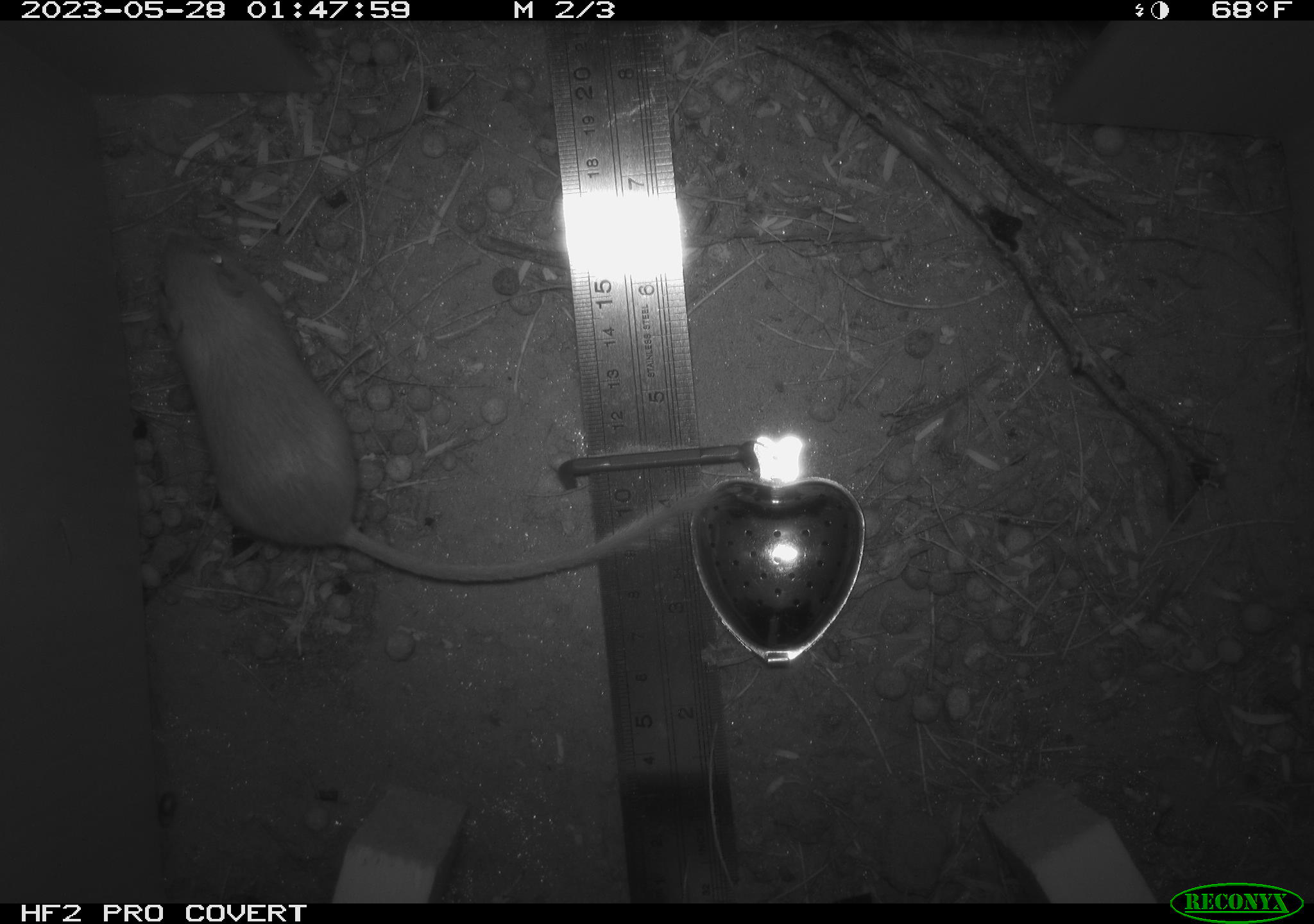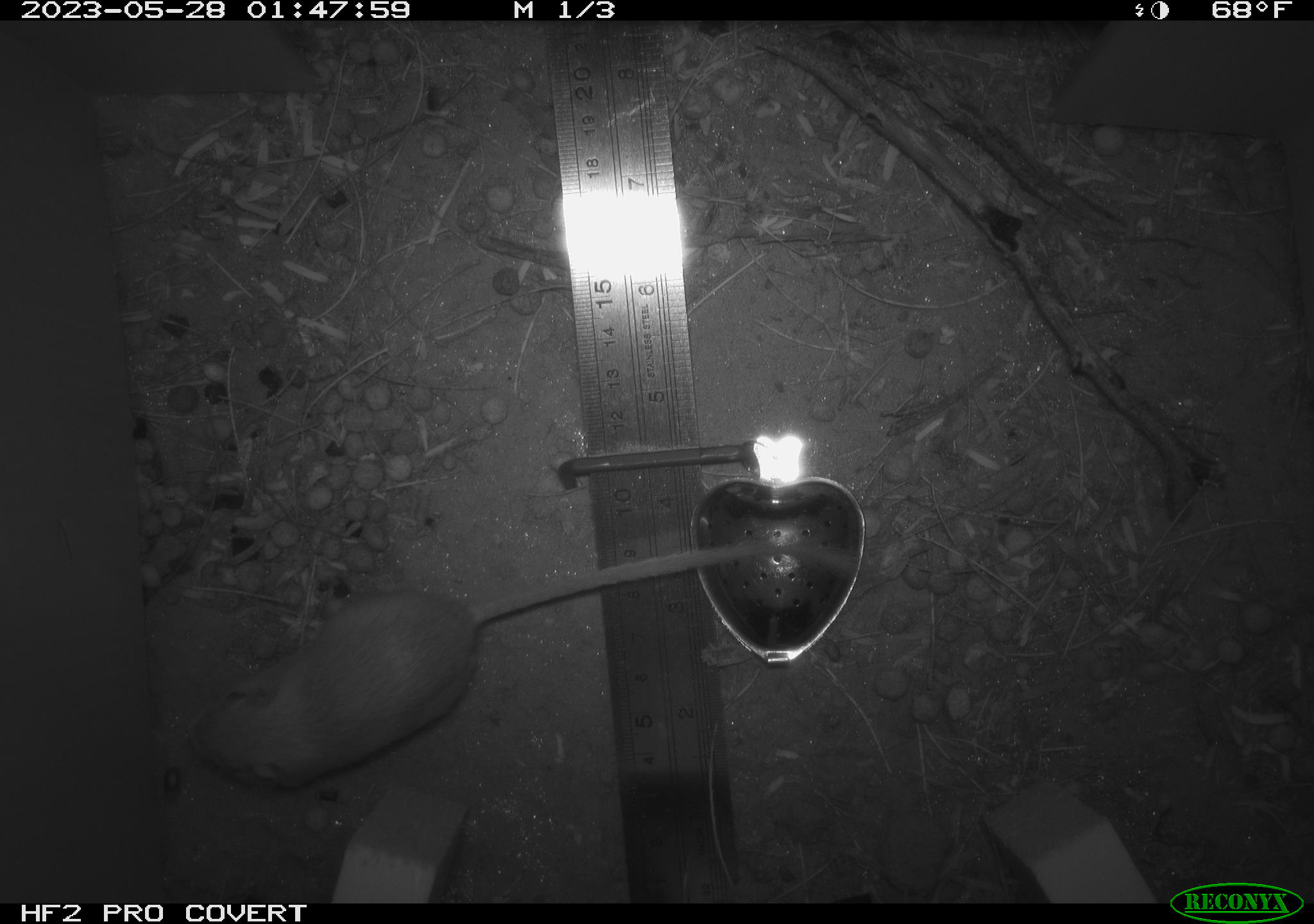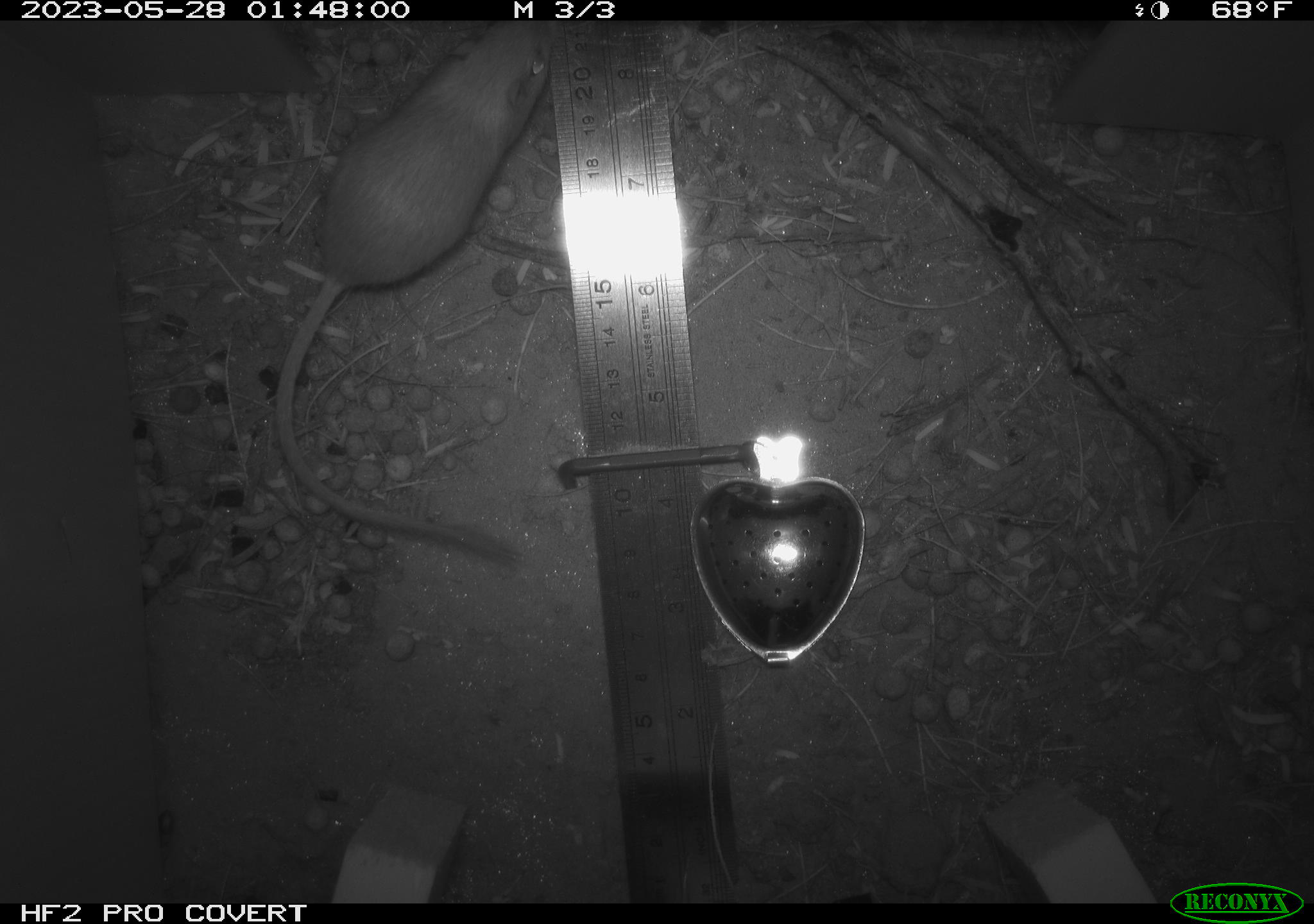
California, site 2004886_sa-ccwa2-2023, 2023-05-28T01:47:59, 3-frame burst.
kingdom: Animalia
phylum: Chordata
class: Mammalia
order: Rodentia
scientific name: Rodentia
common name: mouse species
Mouse species (Rodentia).